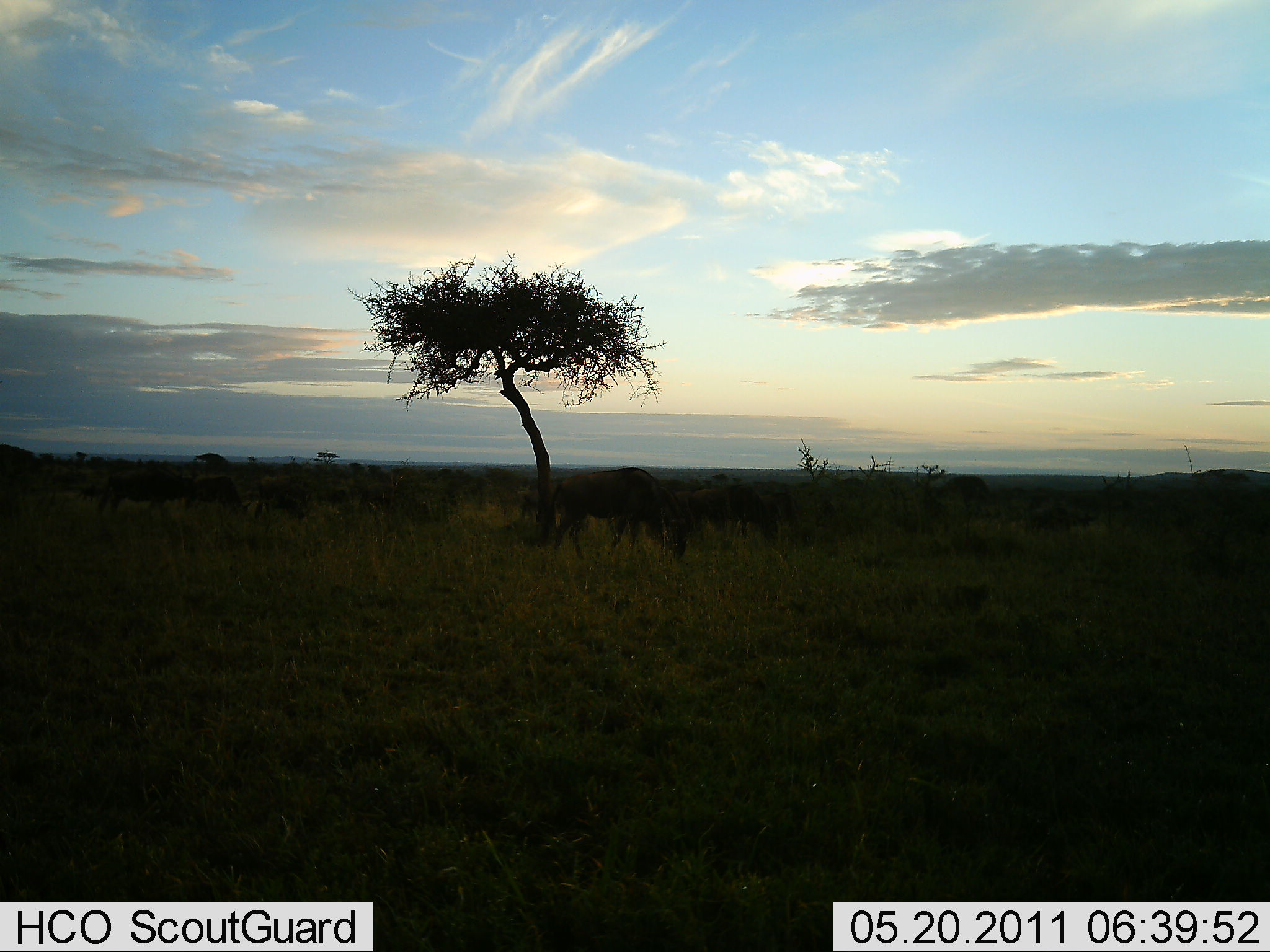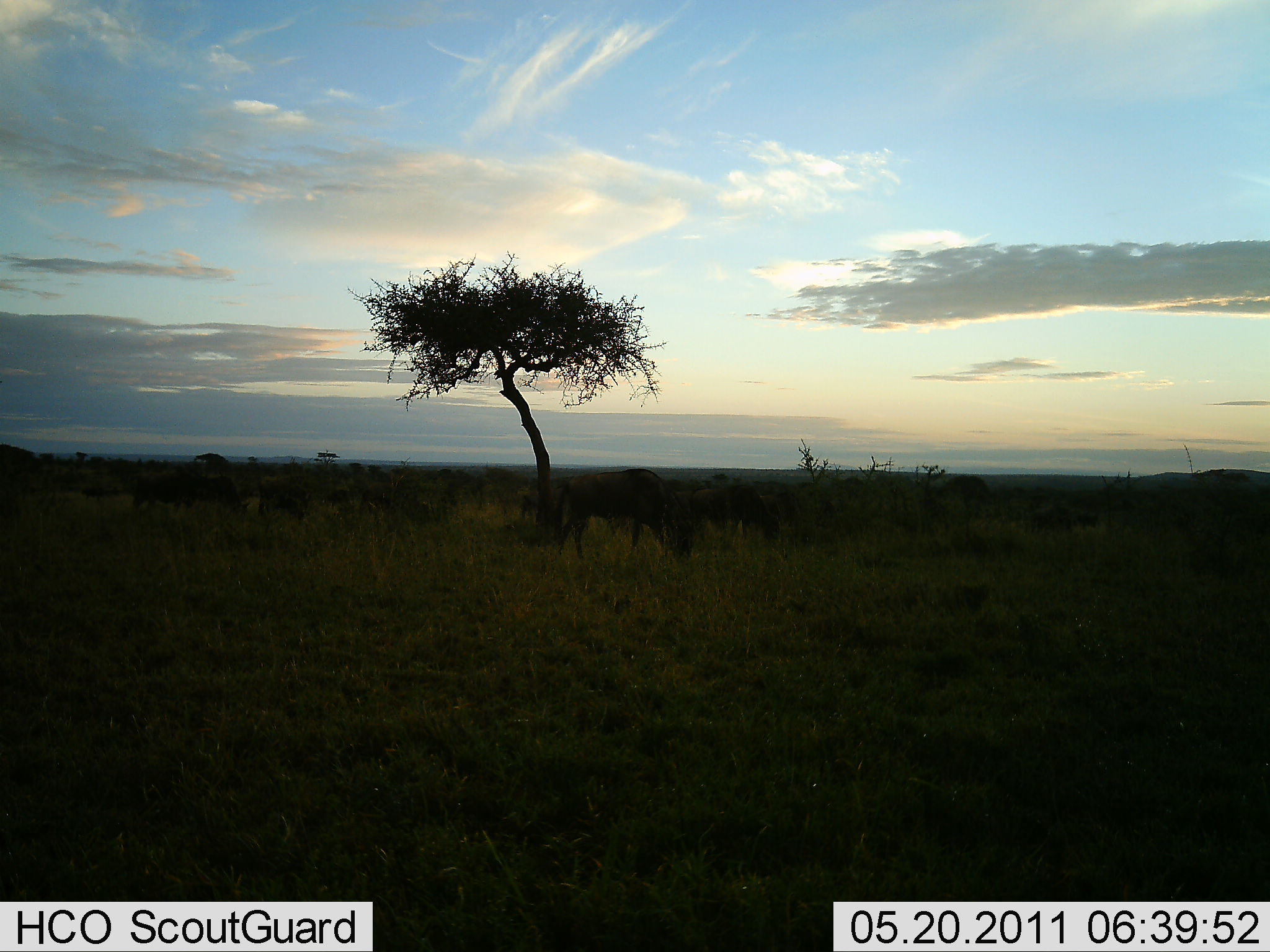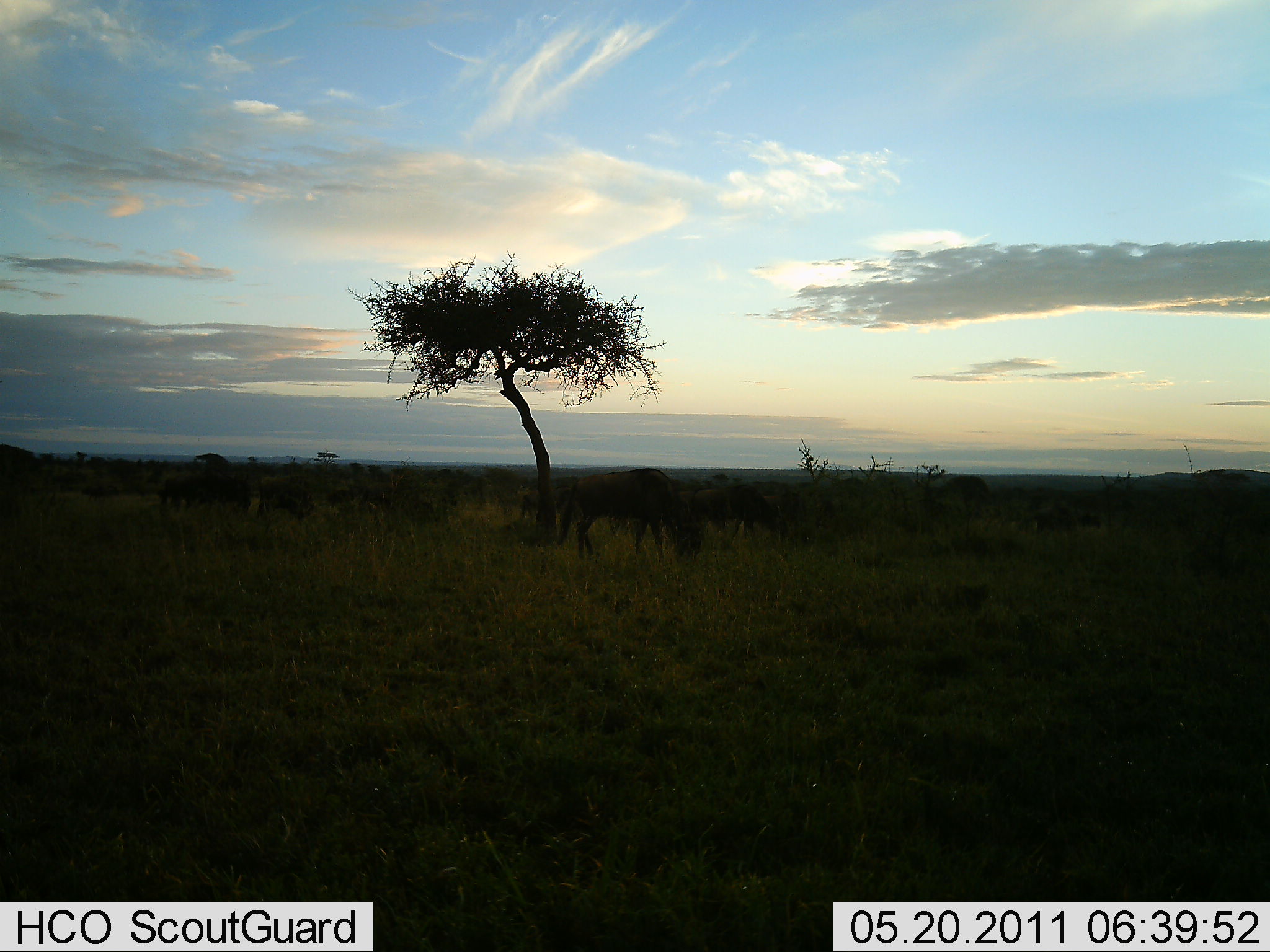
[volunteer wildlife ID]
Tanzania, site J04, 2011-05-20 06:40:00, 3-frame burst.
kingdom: Animalia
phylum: Chordata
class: Mammalia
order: Artiodactyla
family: Bovidae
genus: Connochaetes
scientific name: Connochaetes taurinus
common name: blue wildebeest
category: wildebeest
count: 5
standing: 27%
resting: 0%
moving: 18%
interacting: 0%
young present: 0%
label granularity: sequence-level